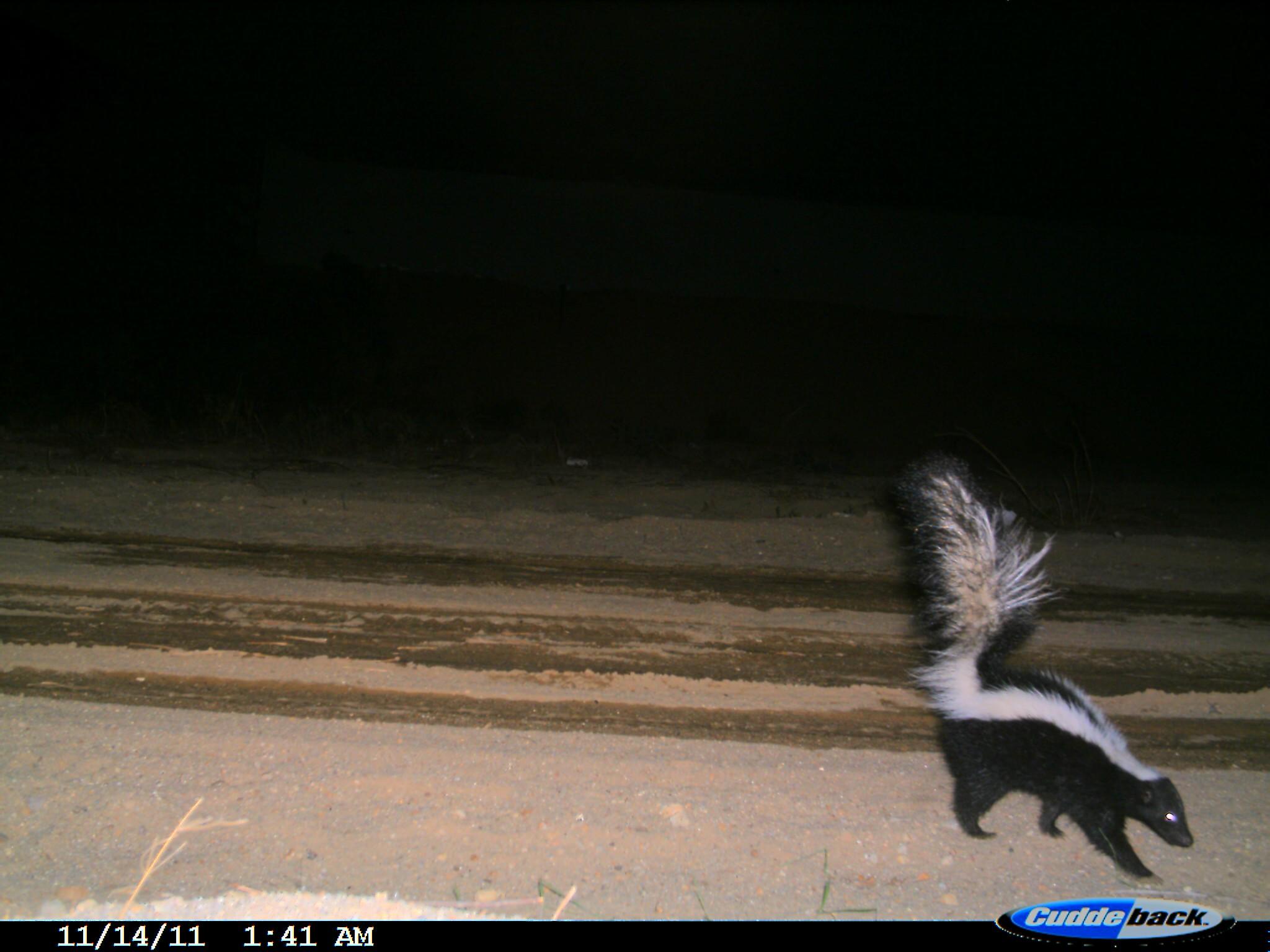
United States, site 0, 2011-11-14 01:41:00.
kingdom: Animalia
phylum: Chordata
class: Mammalia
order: Carnivora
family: Mephitidae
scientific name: Mephitidae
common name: skunk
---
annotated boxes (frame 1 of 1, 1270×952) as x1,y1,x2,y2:
skunk: 884,438,1199,893